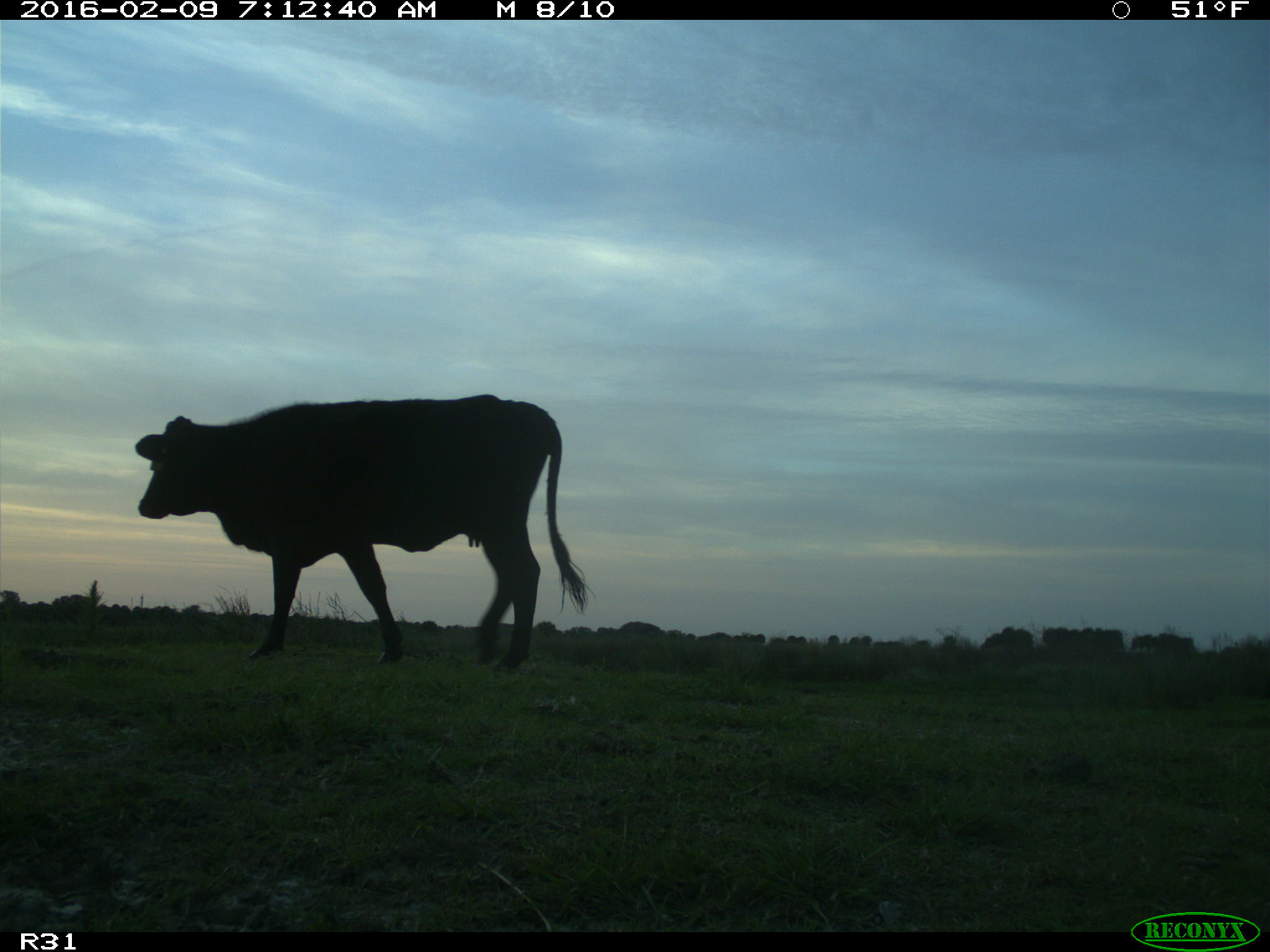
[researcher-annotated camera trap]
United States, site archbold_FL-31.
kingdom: Animalia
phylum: Chordata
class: Mammalia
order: Artiodactyla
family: Bovidae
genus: Bos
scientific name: Bos taurus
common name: domestic cow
Bos taurus (domestic cow).